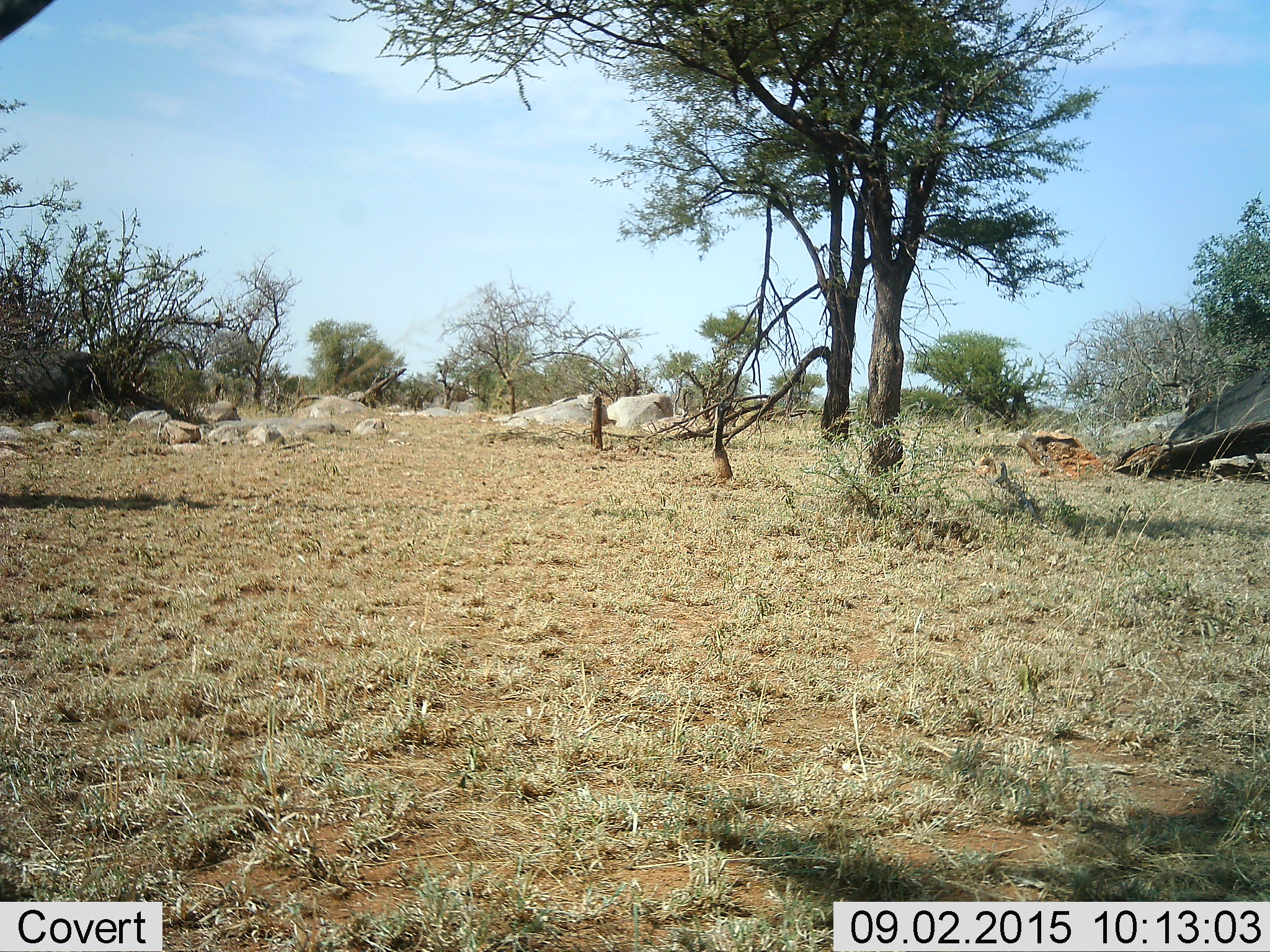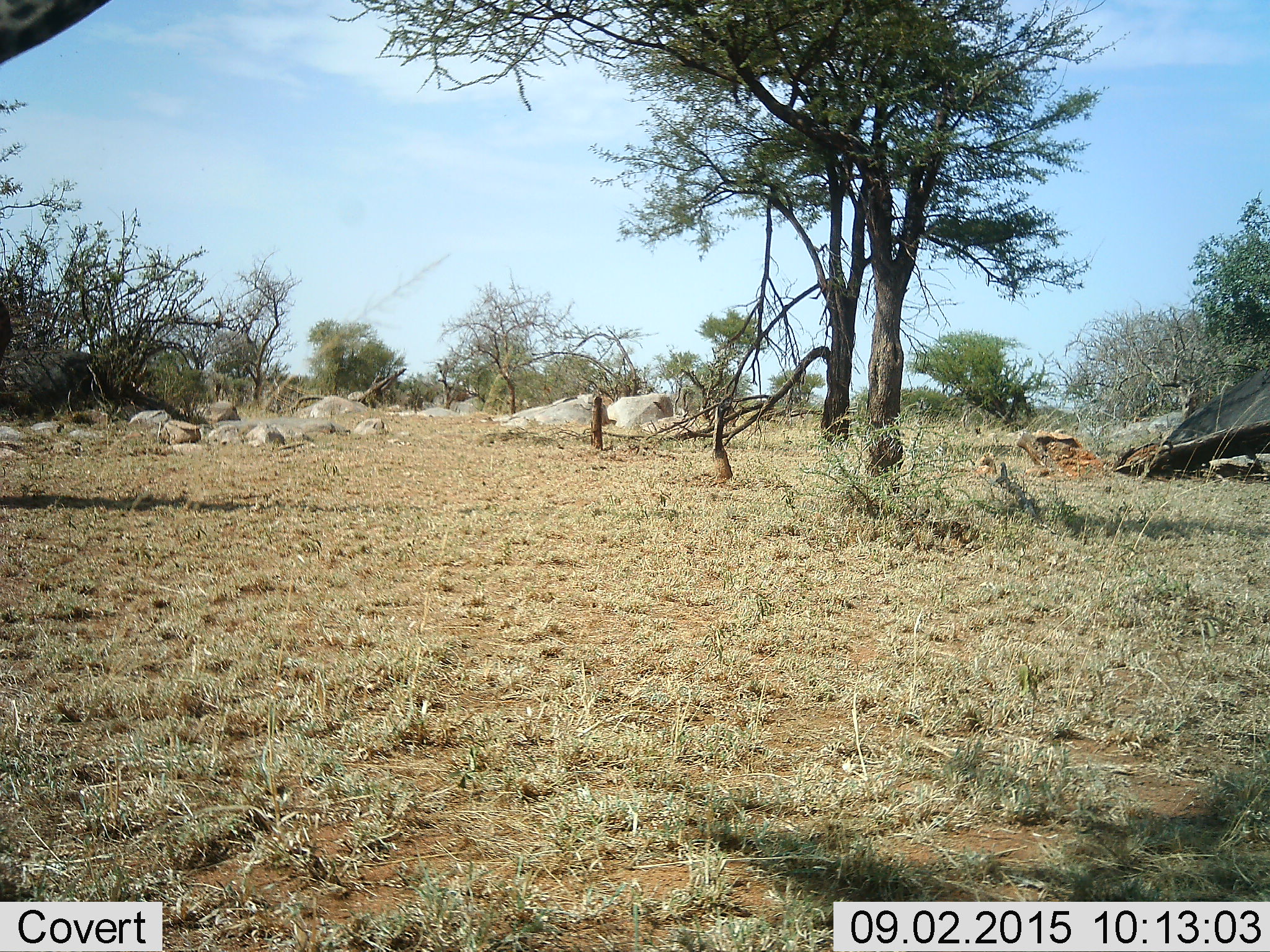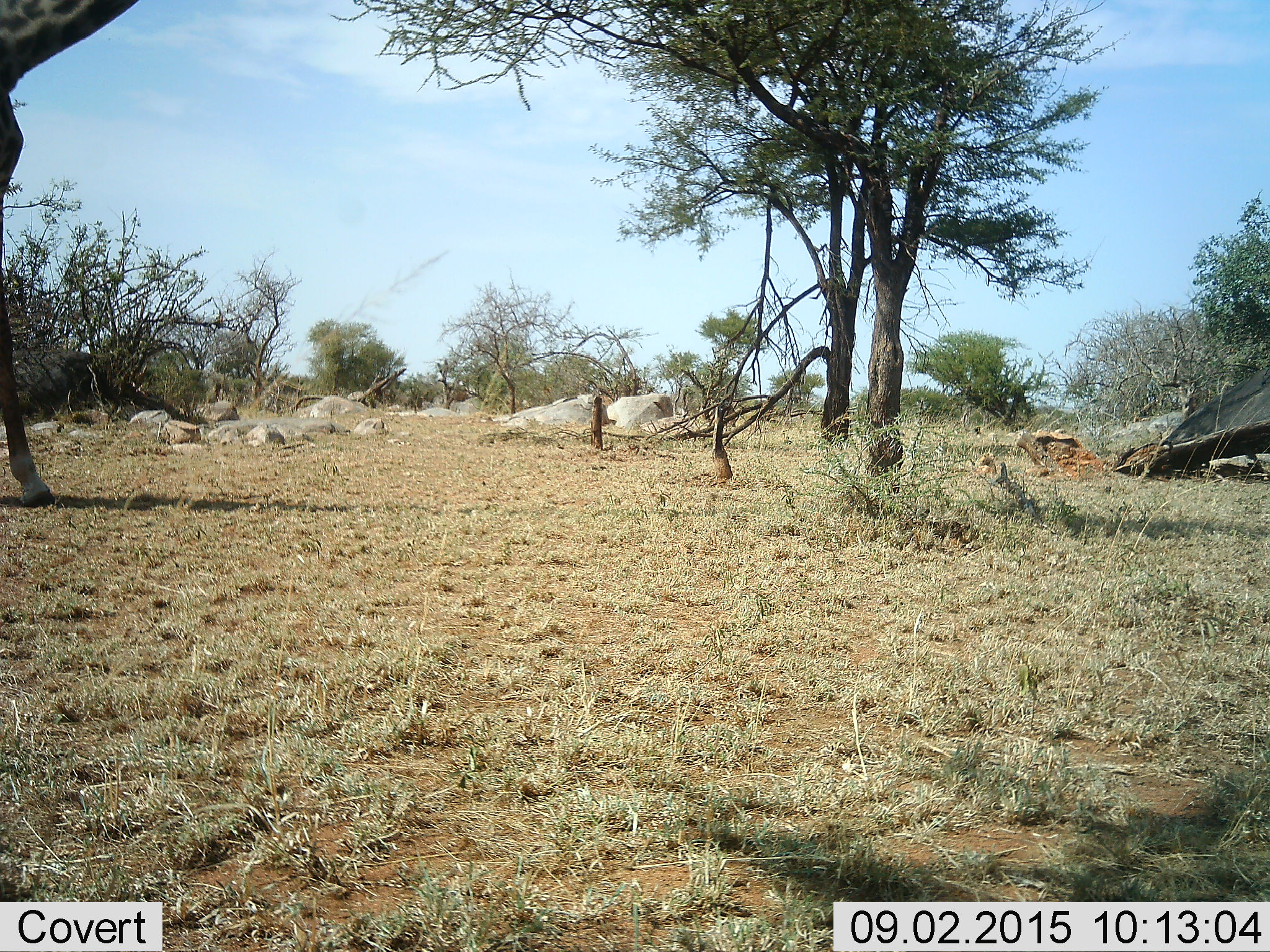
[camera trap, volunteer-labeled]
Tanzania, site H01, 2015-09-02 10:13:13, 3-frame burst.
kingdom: Animalia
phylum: Chordata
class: Mammalia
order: Artiodactyla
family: Giraffidae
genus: Giraffa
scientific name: Giraffa camelopardalis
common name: giraffe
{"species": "giraffe (Giraffa camelopardalis)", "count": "1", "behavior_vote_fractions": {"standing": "0%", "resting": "0%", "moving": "100%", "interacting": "0%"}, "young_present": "0%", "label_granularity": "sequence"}